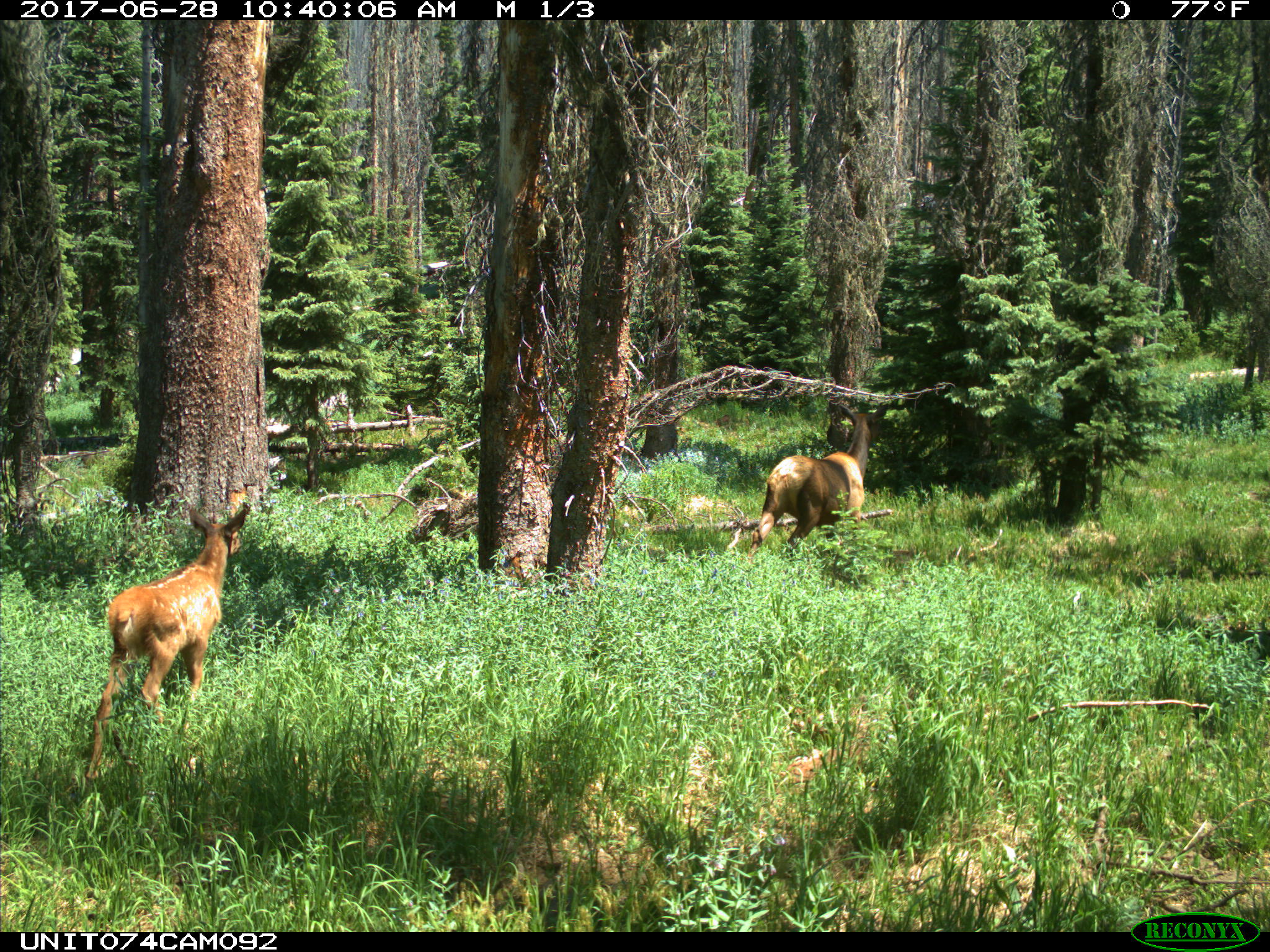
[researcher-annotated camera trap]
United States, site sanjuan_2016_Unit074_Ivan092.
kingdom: Animalia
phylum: Chordata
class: Mammalia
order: Artiodactyla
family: Cervidae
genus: Cervus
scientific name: Cervus elaphus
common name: red deer